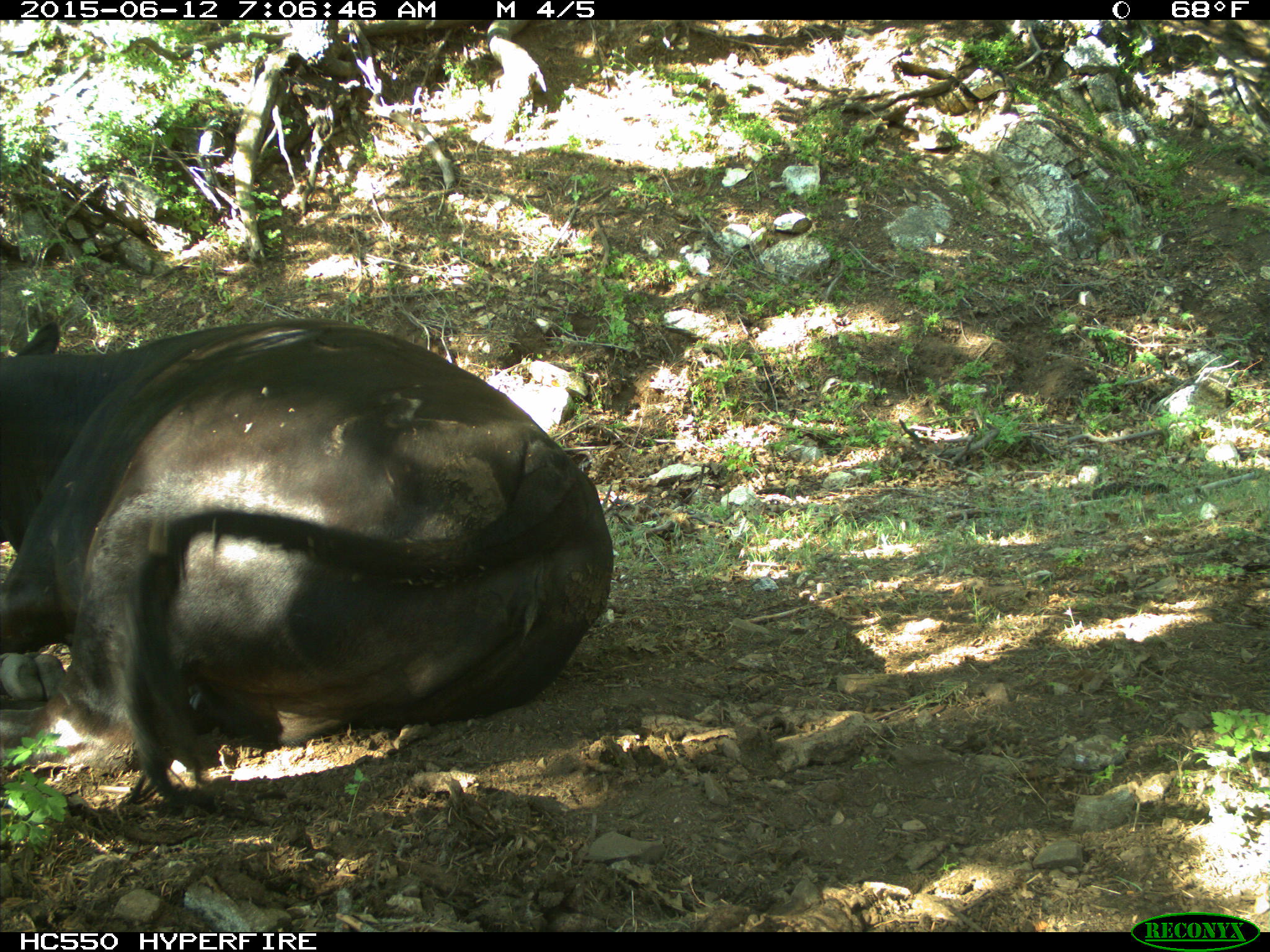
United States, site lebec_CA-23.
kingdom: Animalia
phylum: Chordata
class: Mammalia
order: Artiodactyla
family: Bovidae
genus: Bos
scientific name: Bos taurus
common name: domestic cow